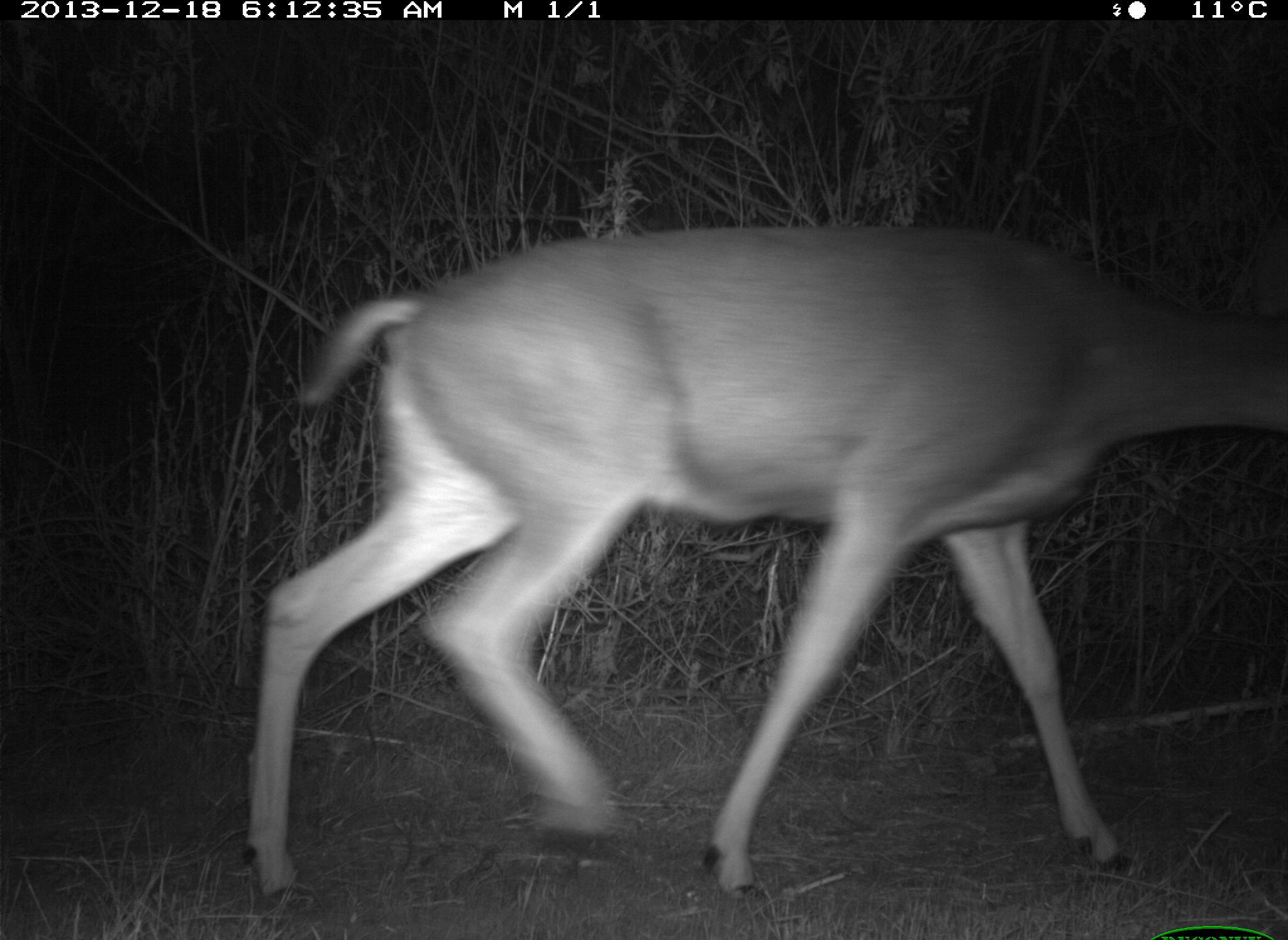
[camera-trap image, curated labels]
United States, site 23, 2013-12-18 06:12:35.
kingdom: Animalia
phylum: Chordata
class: Mammalia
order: Artiodactyla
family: Cervidae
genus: Odocoileus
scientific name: Odocoileus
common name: deer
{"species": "deer (Odocoileus)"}